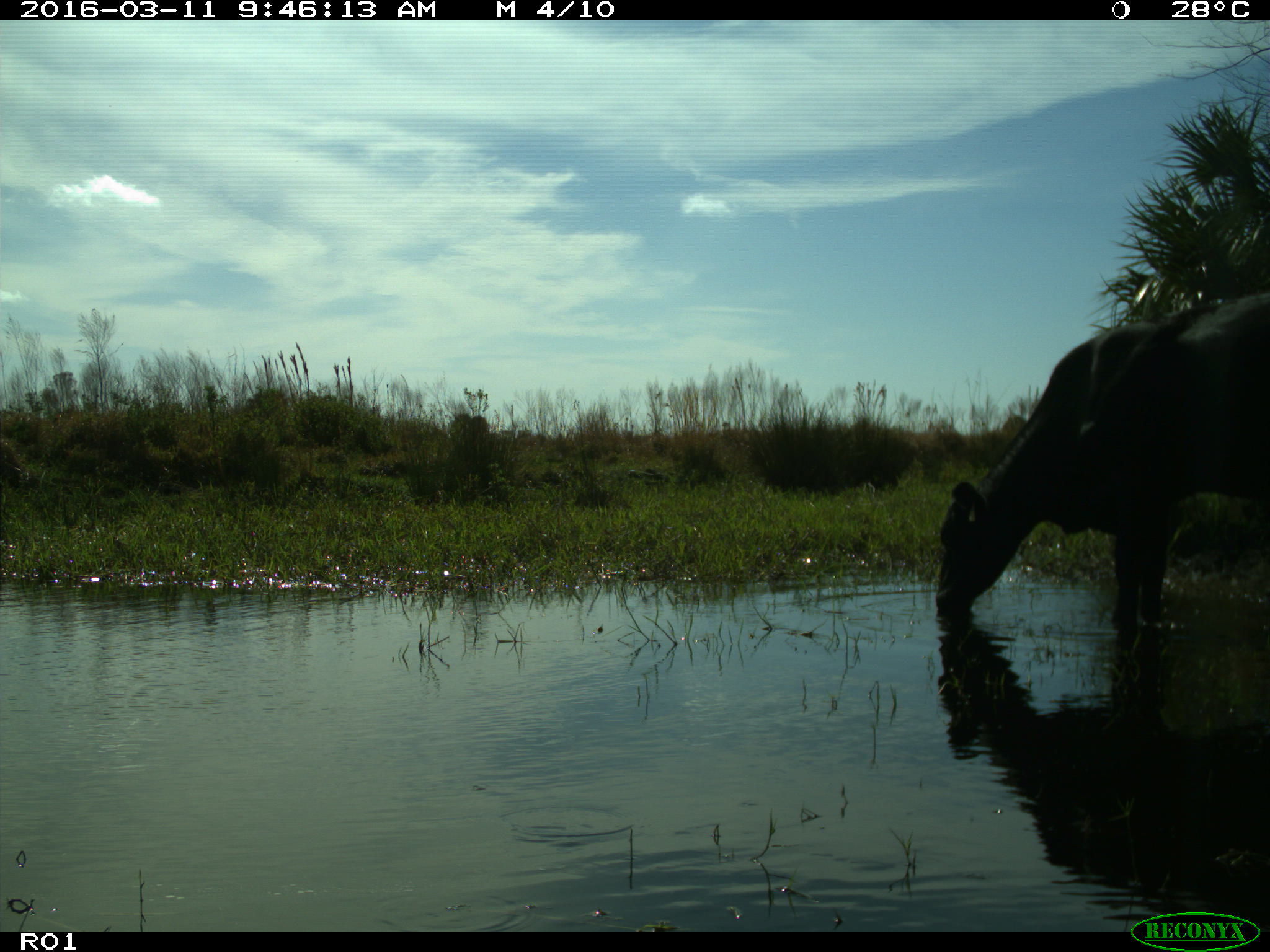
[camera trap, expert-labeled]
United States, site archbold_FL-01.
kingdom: Animalia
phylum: Chordata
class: Mammalia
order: Artiodactyla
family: Bovidae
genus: Bos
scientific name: Bos taurus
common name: domestic cow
Bos taurus (domestic cow).